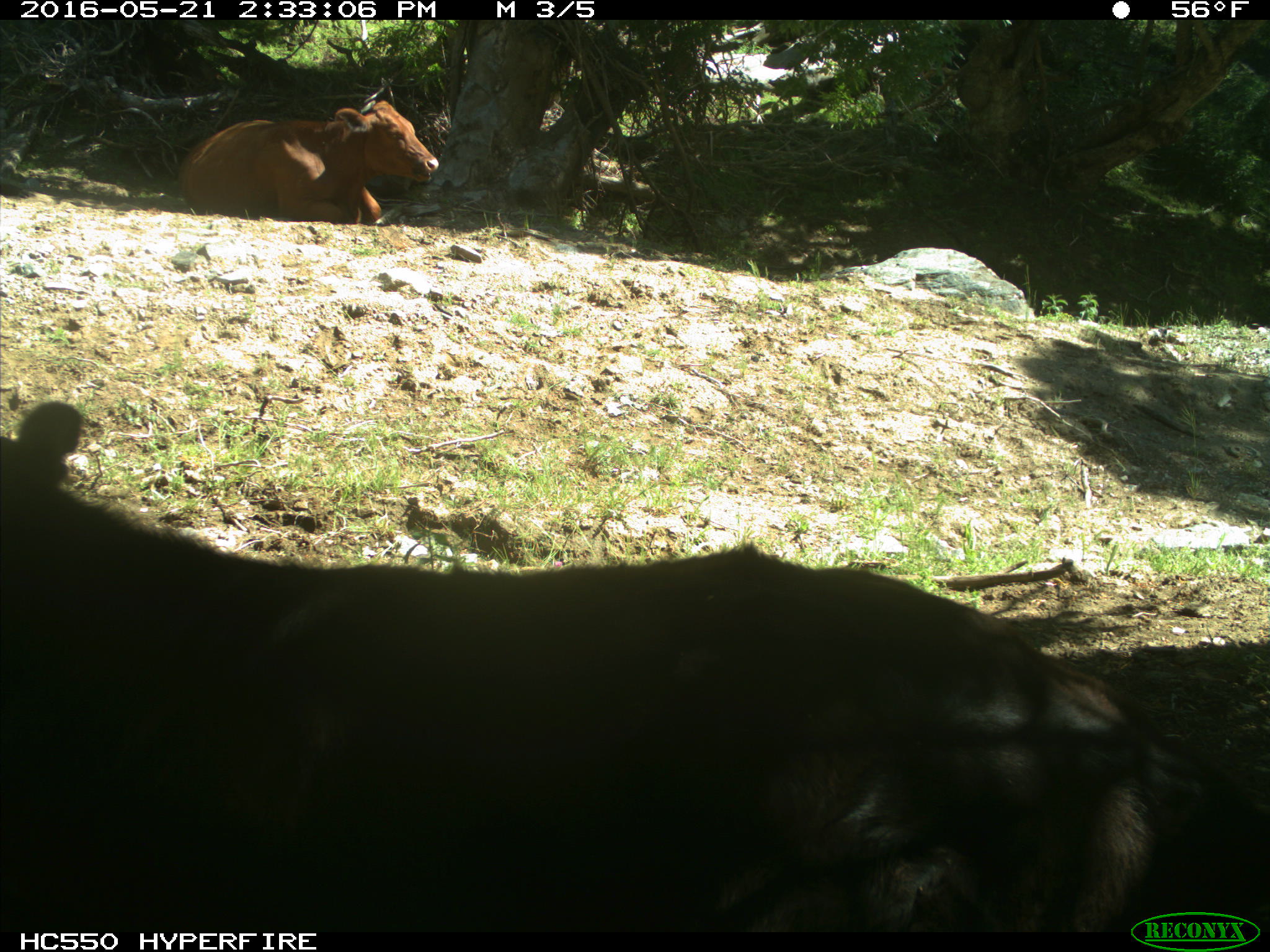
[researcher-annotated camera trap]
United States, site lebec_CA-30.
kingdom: Animalia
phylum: Chordata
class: Mammalia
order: Artiodactyla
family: Bovidae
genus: Bos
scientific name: Bos taurus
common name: domestic cow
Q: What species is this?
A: Bos taurus (domestic cow).